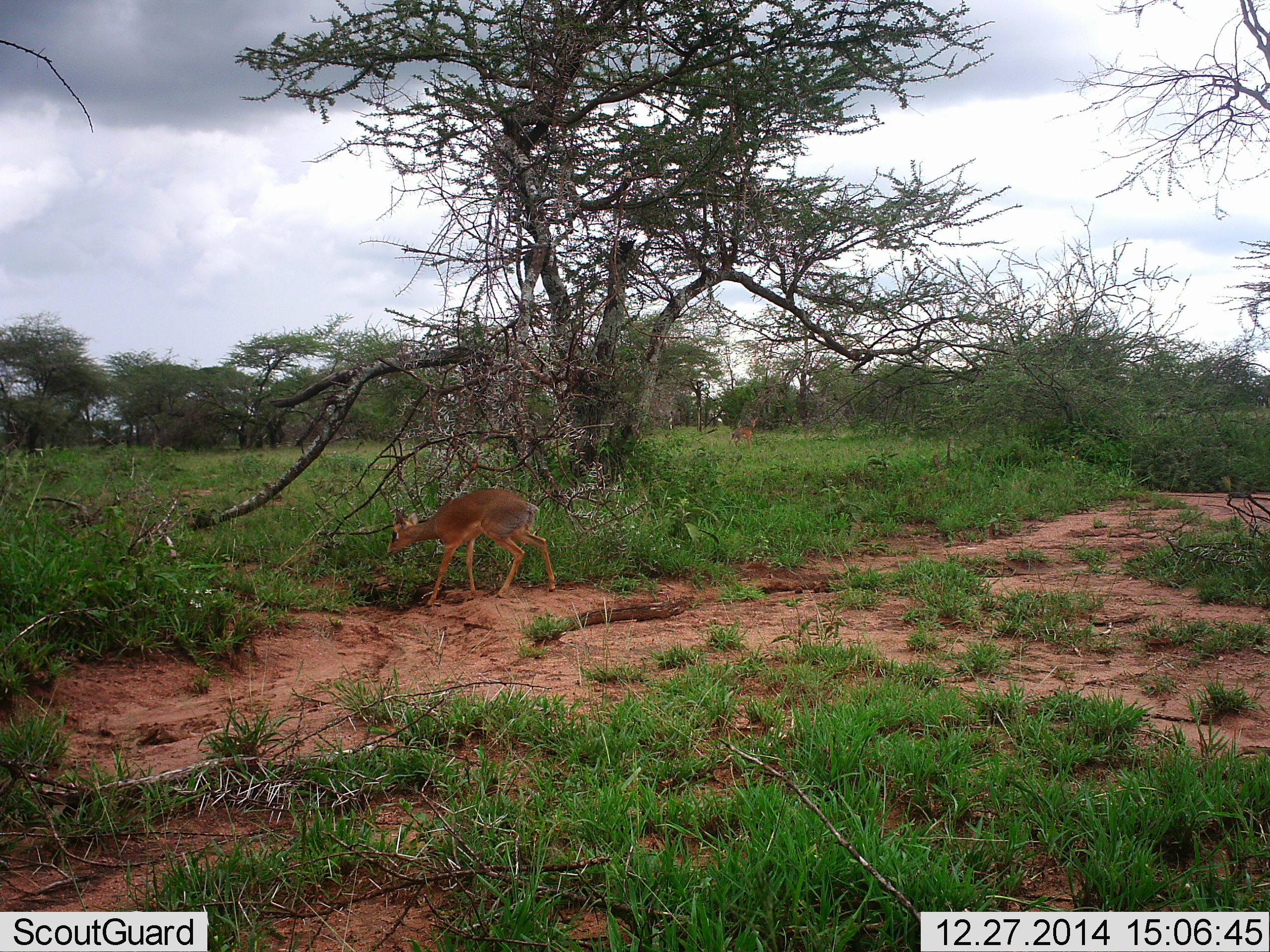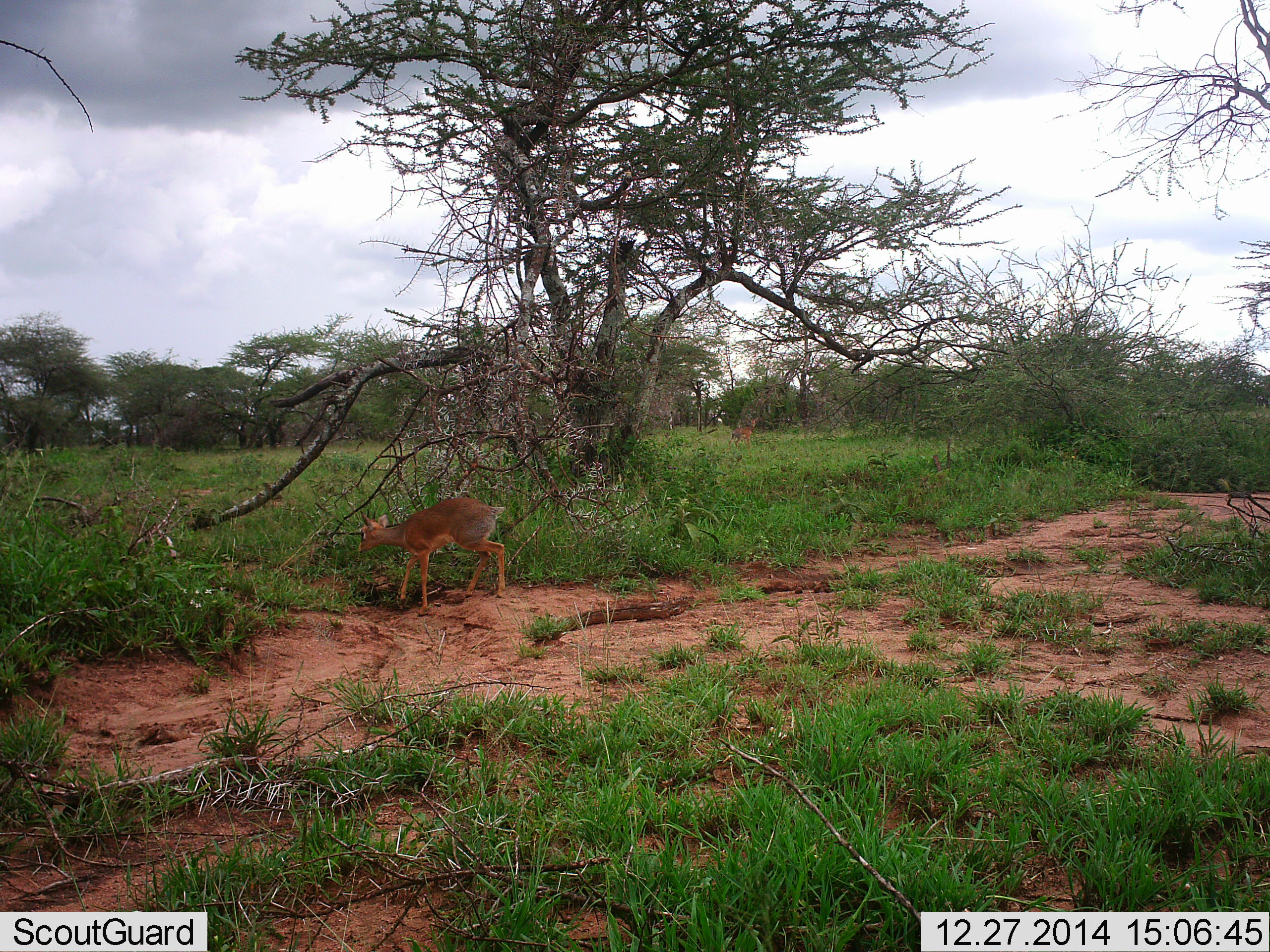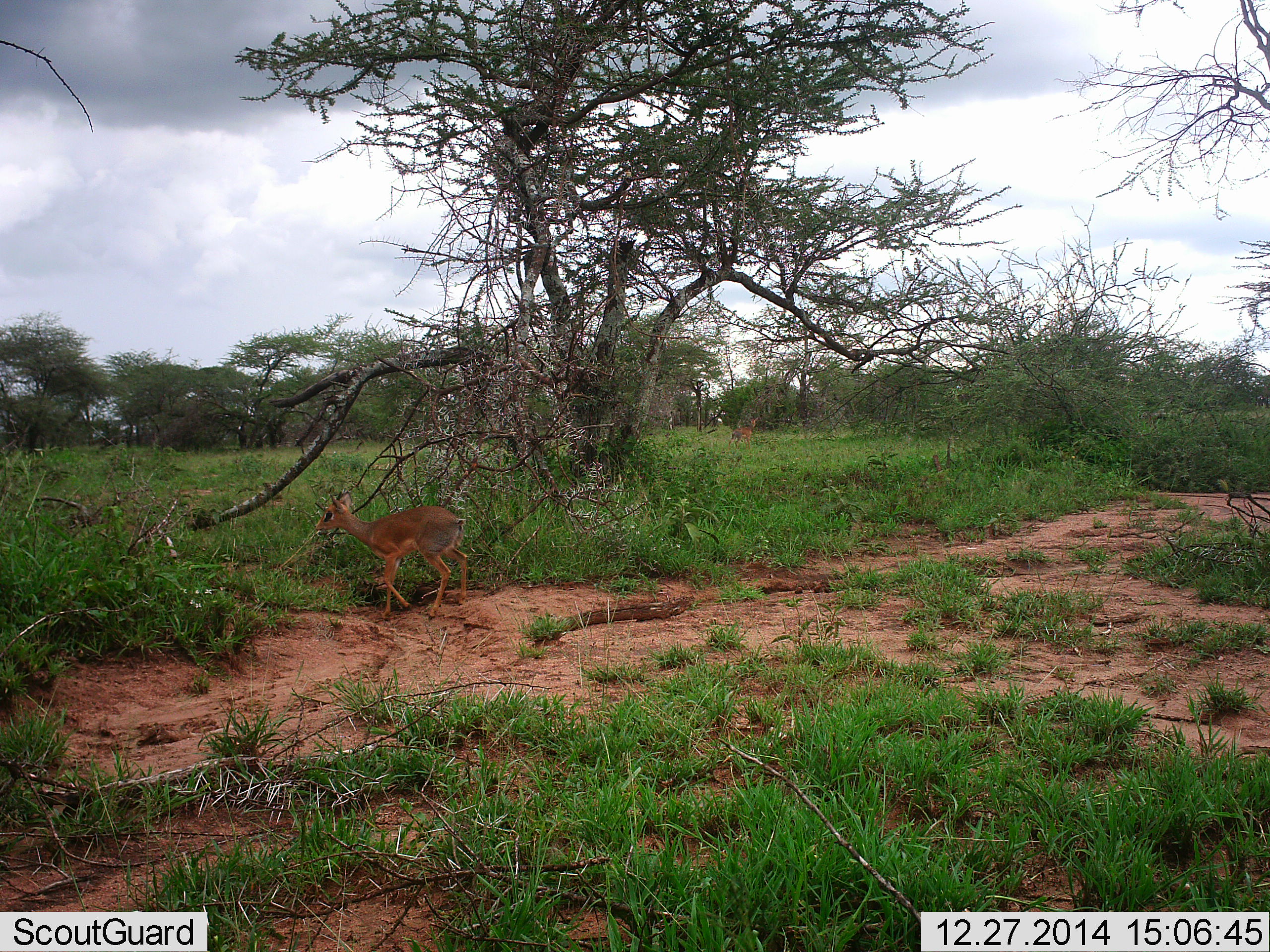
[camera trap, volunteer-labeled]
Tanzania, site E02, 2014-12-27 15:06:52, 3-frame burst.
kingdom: Animalia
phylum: Chordata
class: Mammalia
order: Artiodactyla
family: Bovidae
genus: Madoqua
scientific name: Madoqua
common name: dikdik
Dikdik (Madoqua), count 1. Behavior (volunteer vote fractions): standing 40%, resting 0%, moving 70%, interacting 0%. Young present (vote fraction): 0%. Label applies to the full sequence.